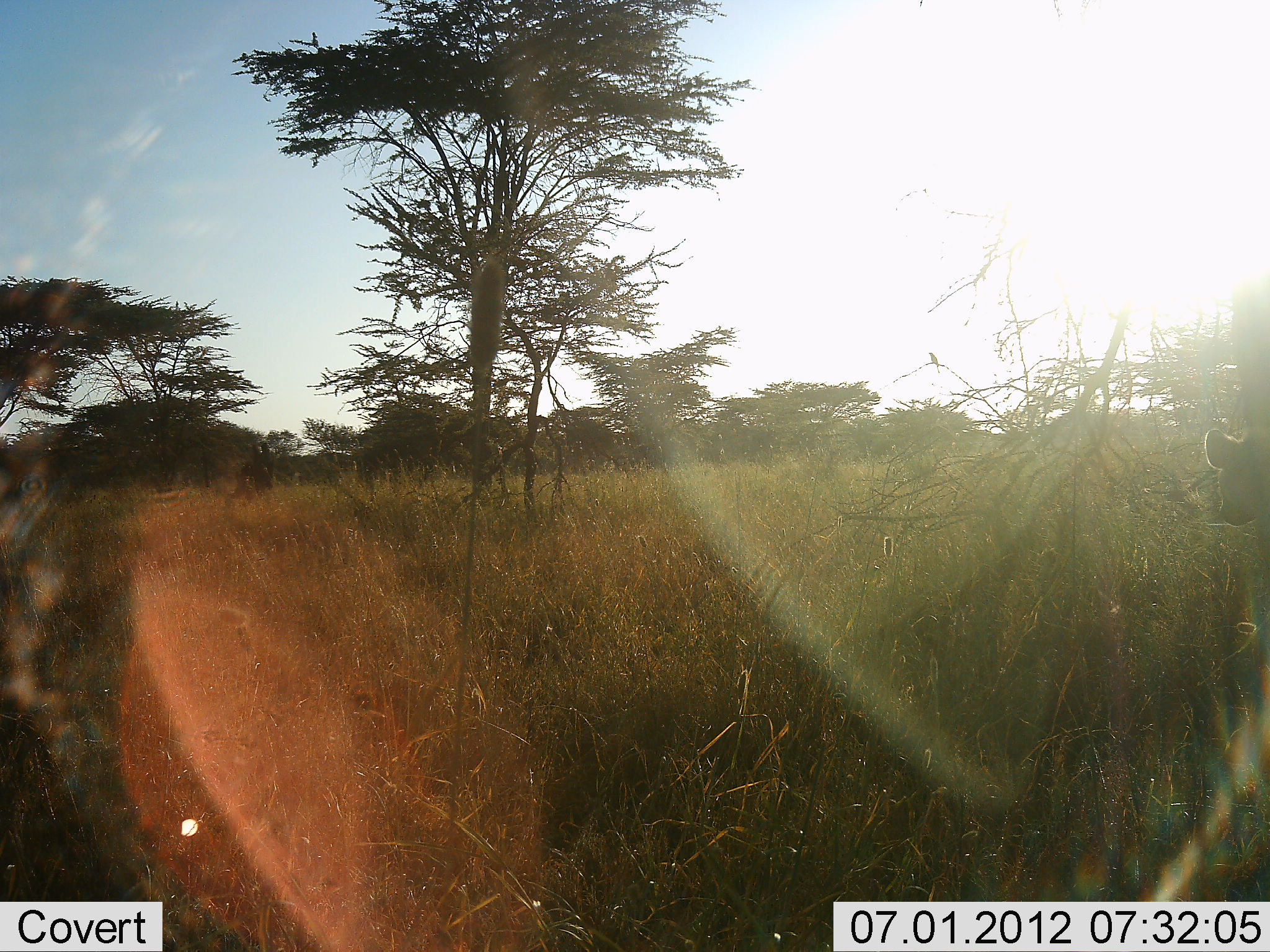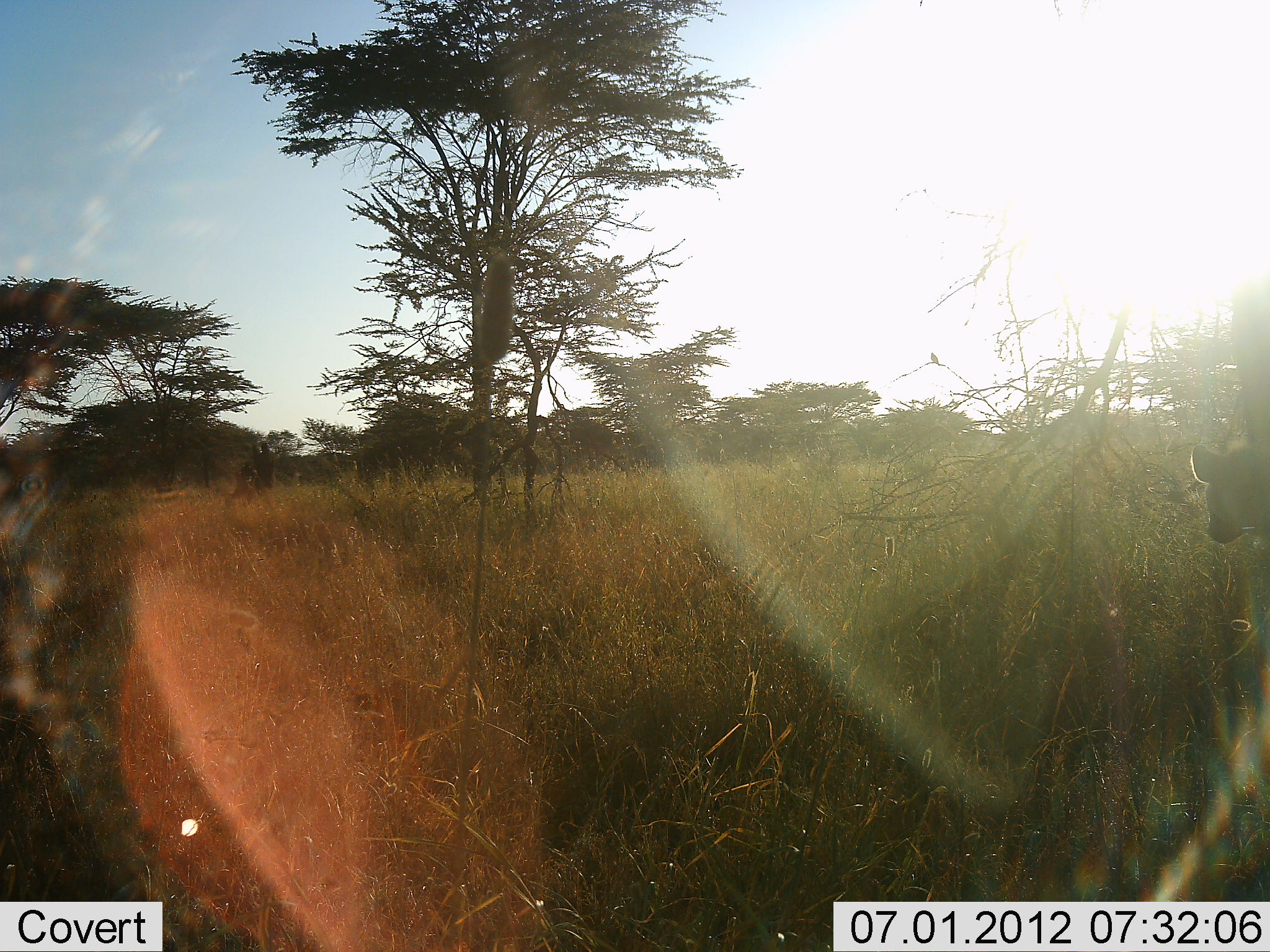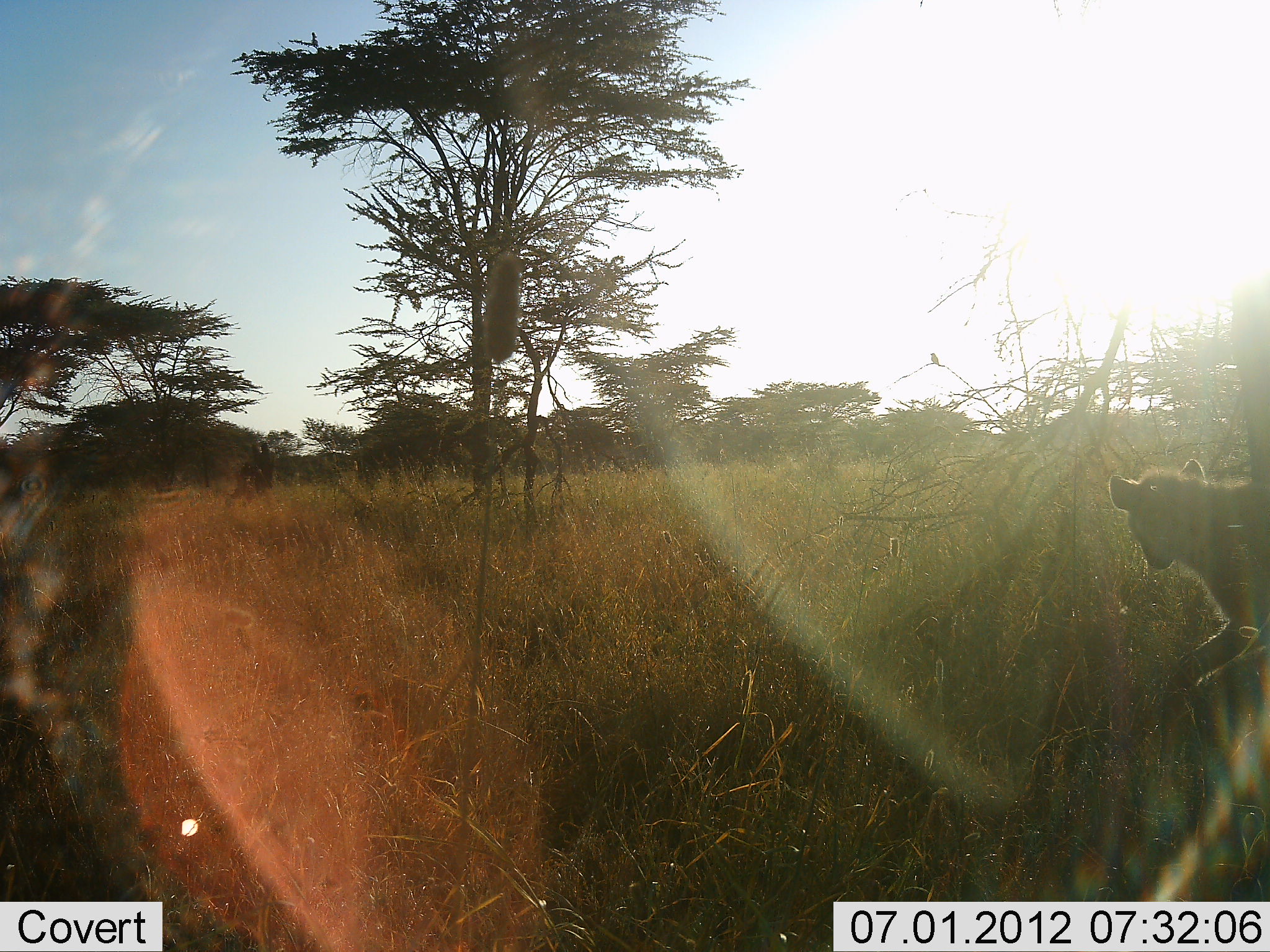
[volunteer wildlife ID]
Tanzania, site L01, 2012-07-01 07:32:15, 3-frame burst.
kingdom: Animalia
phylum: Chordata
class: Mammalia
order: Carnivora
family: Hyaenidae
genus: Crocuta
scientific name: Crocuta crocuta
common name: spotted hyena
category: hyenaspotted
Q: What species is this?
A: Hyenaspotted (spotted hyena) (Crocuta crocuta).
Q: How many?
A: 1.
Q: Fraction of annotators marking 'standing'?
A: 0%.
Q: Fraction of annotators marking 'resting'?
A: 0%.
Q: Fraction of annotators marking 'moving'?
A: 100%.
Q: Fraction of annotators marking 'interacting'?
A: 0%.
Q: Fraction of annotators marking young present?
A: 0%.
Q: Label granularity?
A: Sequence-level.